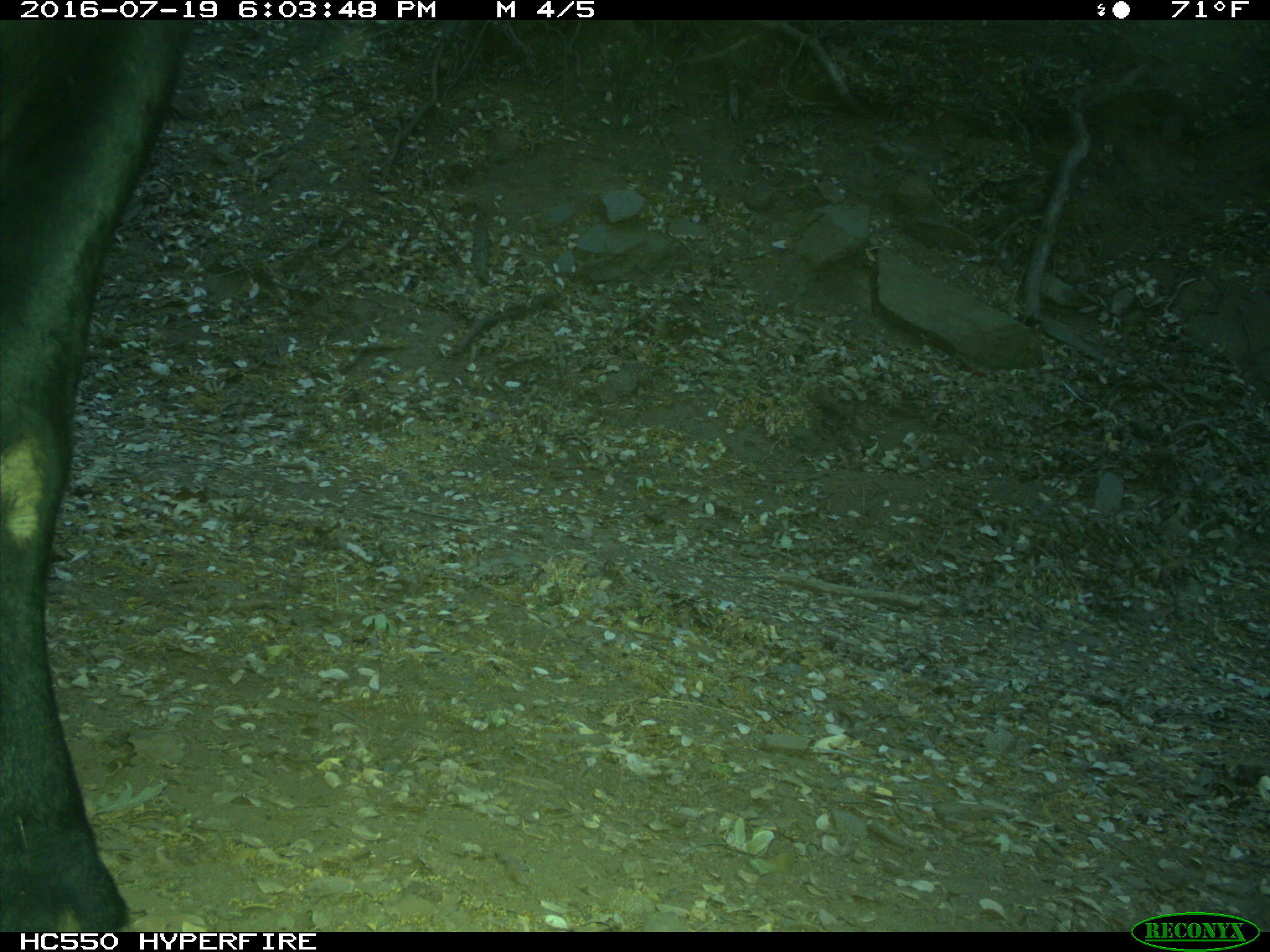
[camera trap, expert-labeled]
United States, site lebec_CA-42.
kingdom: Animalia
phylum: Chordata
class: Mammalia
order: Artiodactyla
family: Bovidae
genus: Bos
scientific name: Bos taurus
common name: domestic cow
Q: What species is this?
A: Bos taurus (domestic cow).